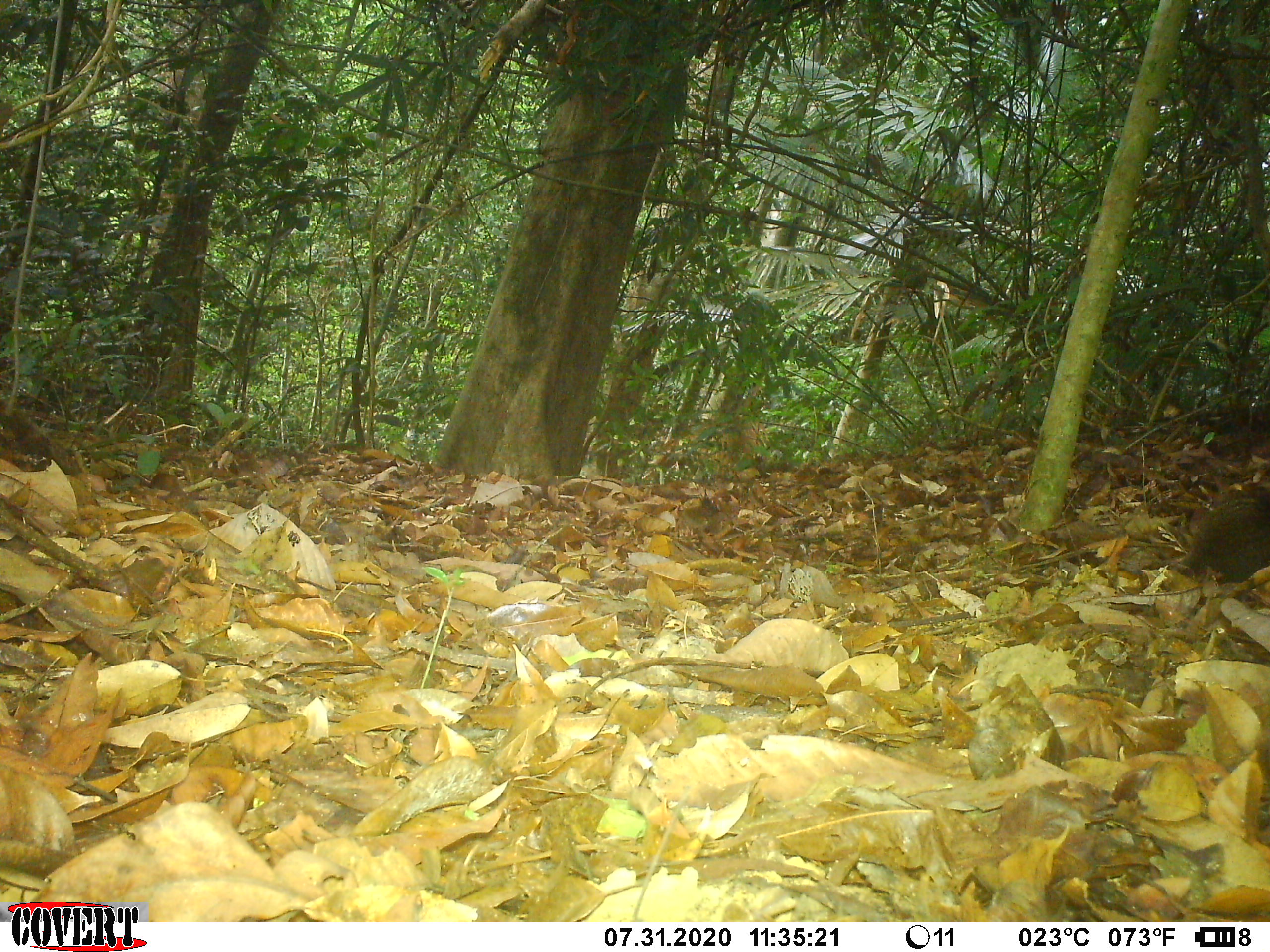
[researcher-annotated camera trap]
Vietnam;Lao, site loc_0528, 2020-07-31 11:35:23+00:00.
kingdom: Animalia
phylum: Chordata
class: Mammalia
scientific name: Mammalia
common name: mammal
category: unidentified small mammal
Unidentified small mammal (mammal) (Mammalia). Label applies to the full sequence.